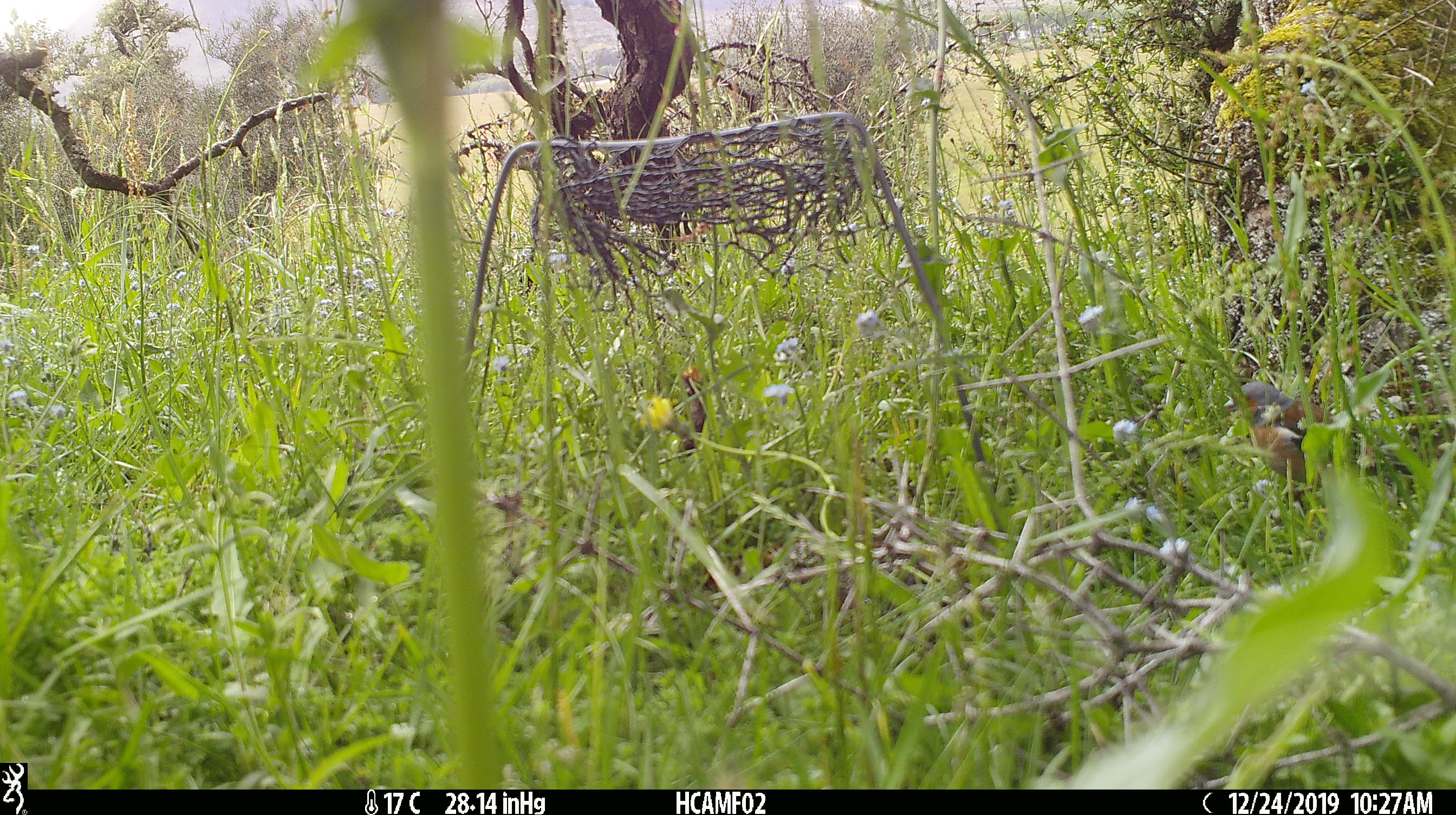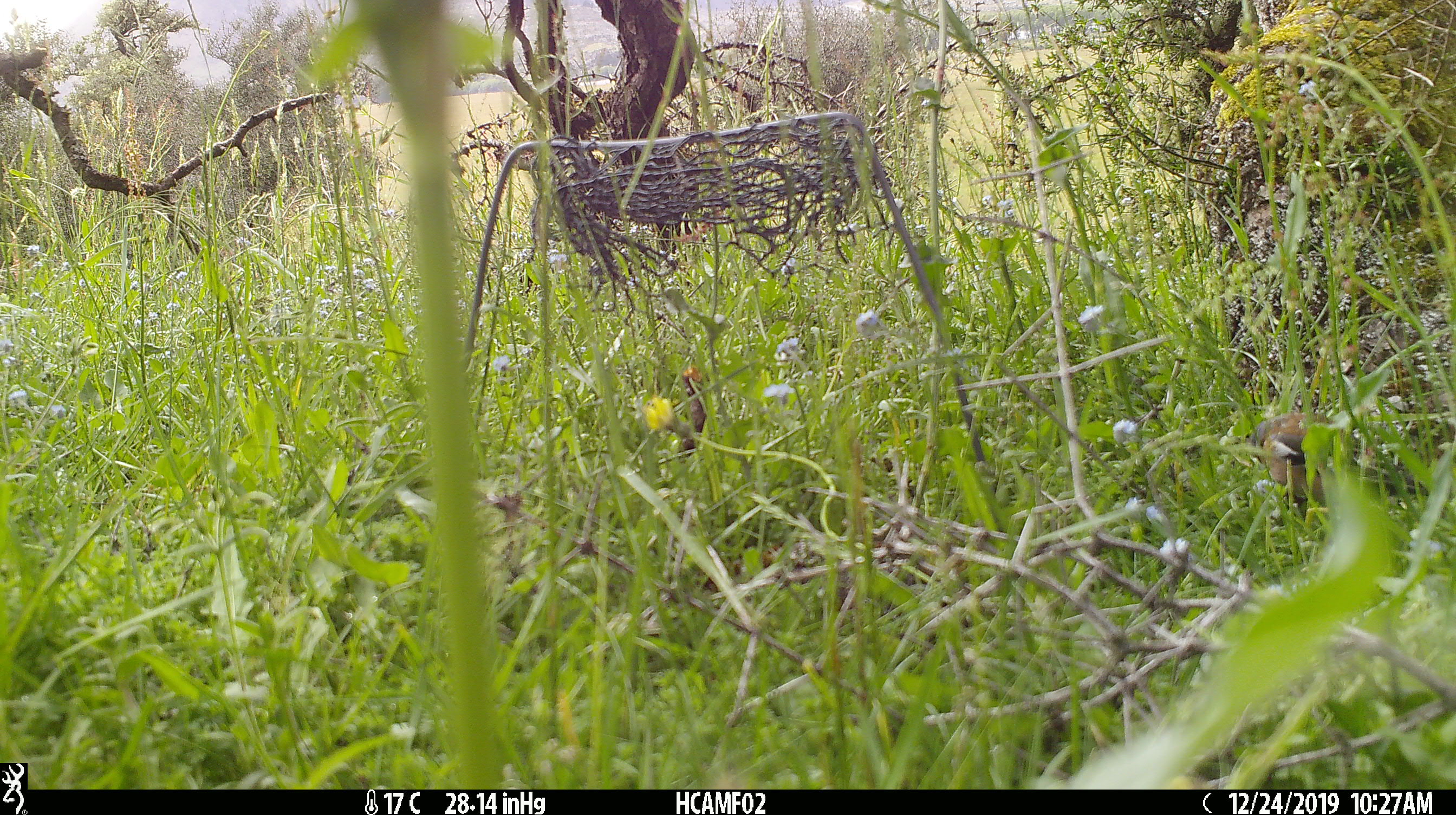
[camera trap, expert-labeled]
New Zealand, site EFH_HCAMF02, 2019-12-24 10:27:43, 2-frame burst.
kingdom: Animalia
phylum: Chordata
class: Aves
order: Passeriformes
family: Fringillidae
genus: Fringilla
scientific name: Fringilla coelebs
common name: common chaffinch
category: chaffinch